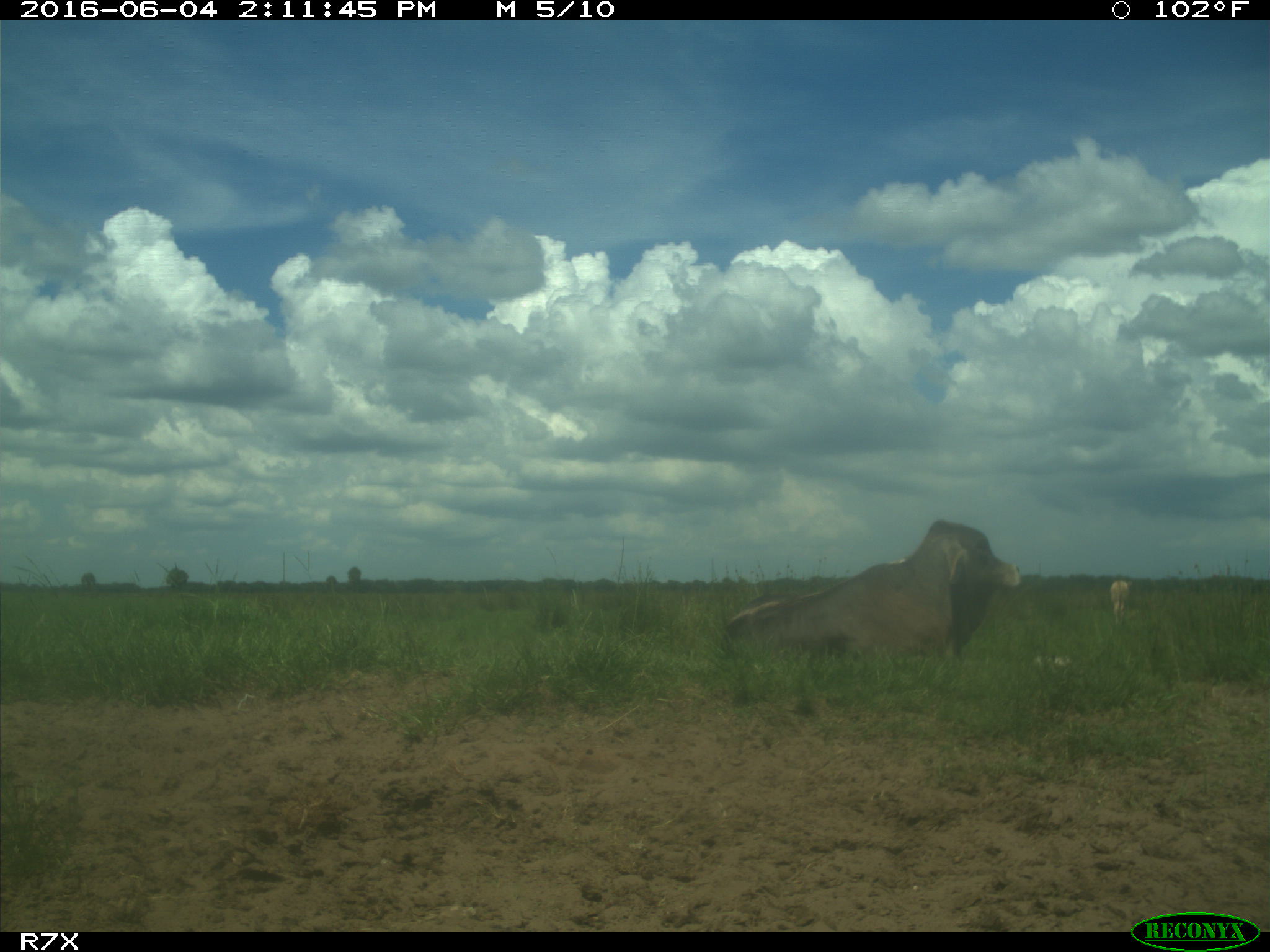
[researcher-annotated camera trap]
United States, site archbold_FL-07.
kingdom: Animalia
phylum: Chordata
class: Mammalia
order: Artiodactyla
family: Bovidae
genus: Bos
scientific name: Bos taurus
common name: domestic cow